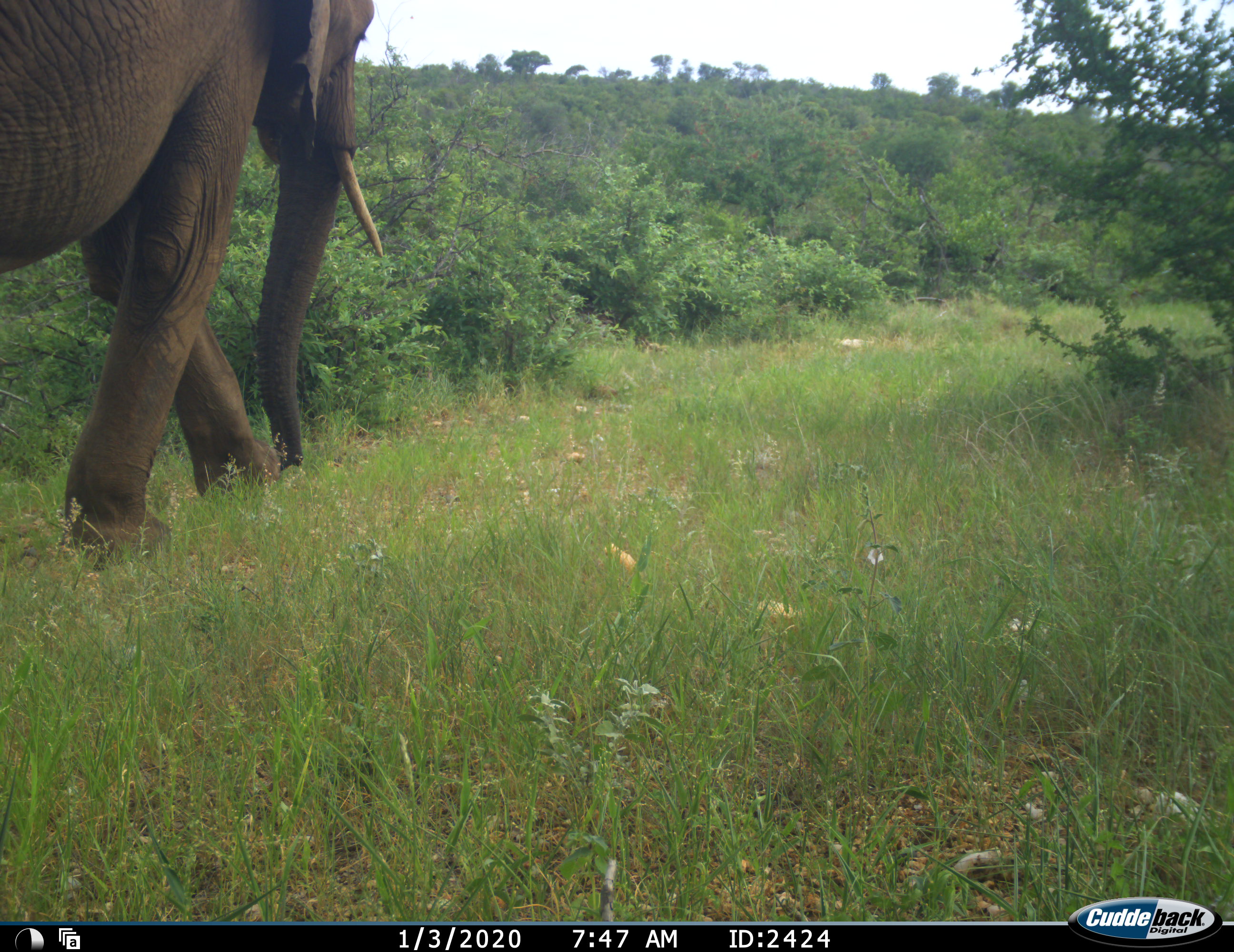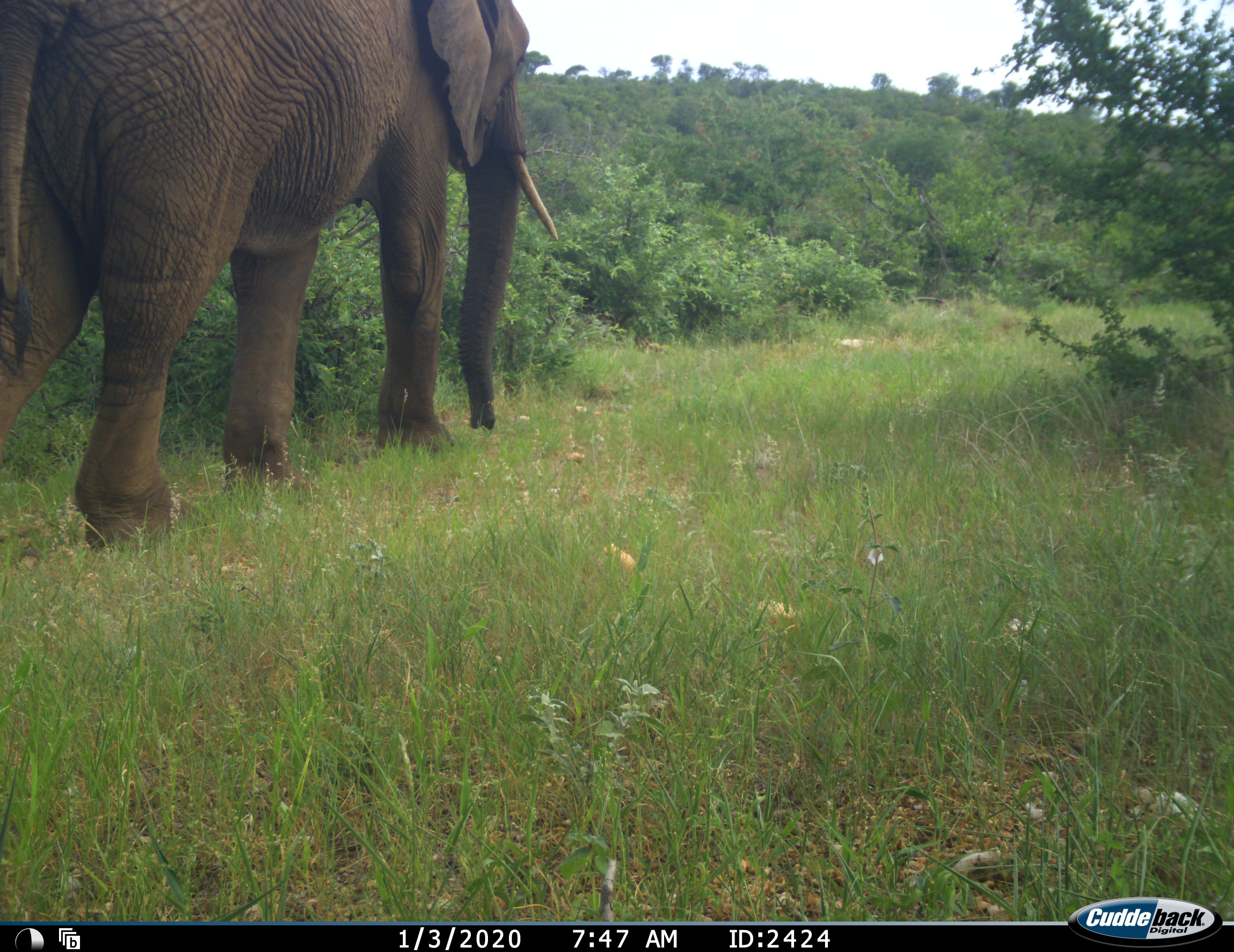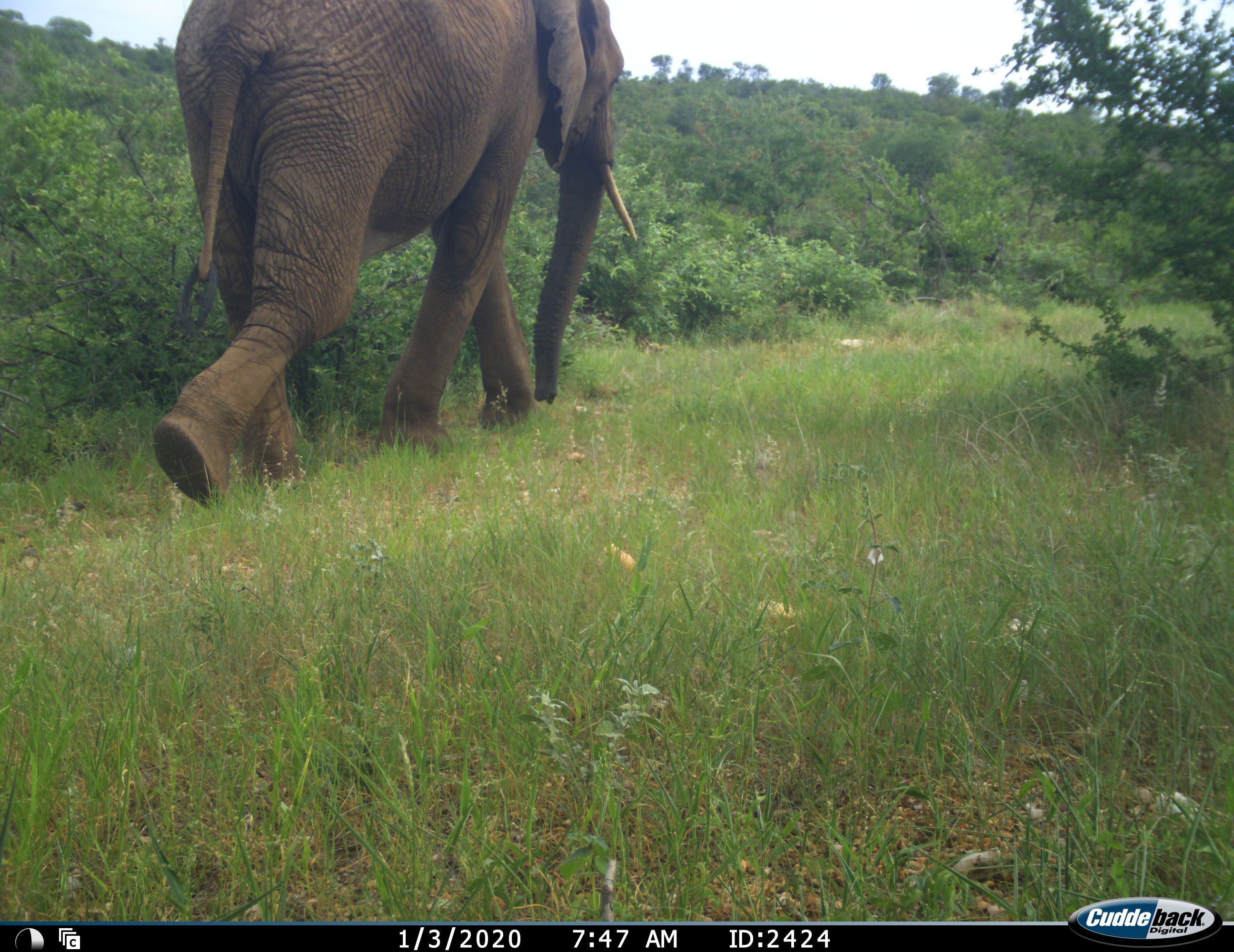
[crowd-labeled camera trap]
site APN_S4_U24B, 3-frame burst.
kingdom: Animalia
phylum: Chordata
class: Mammalia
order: Proboscidea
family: Elephantidae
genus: Loxodonta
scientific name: Loxodonta africana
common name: african bush elephant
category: elephant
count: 1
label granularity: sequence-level